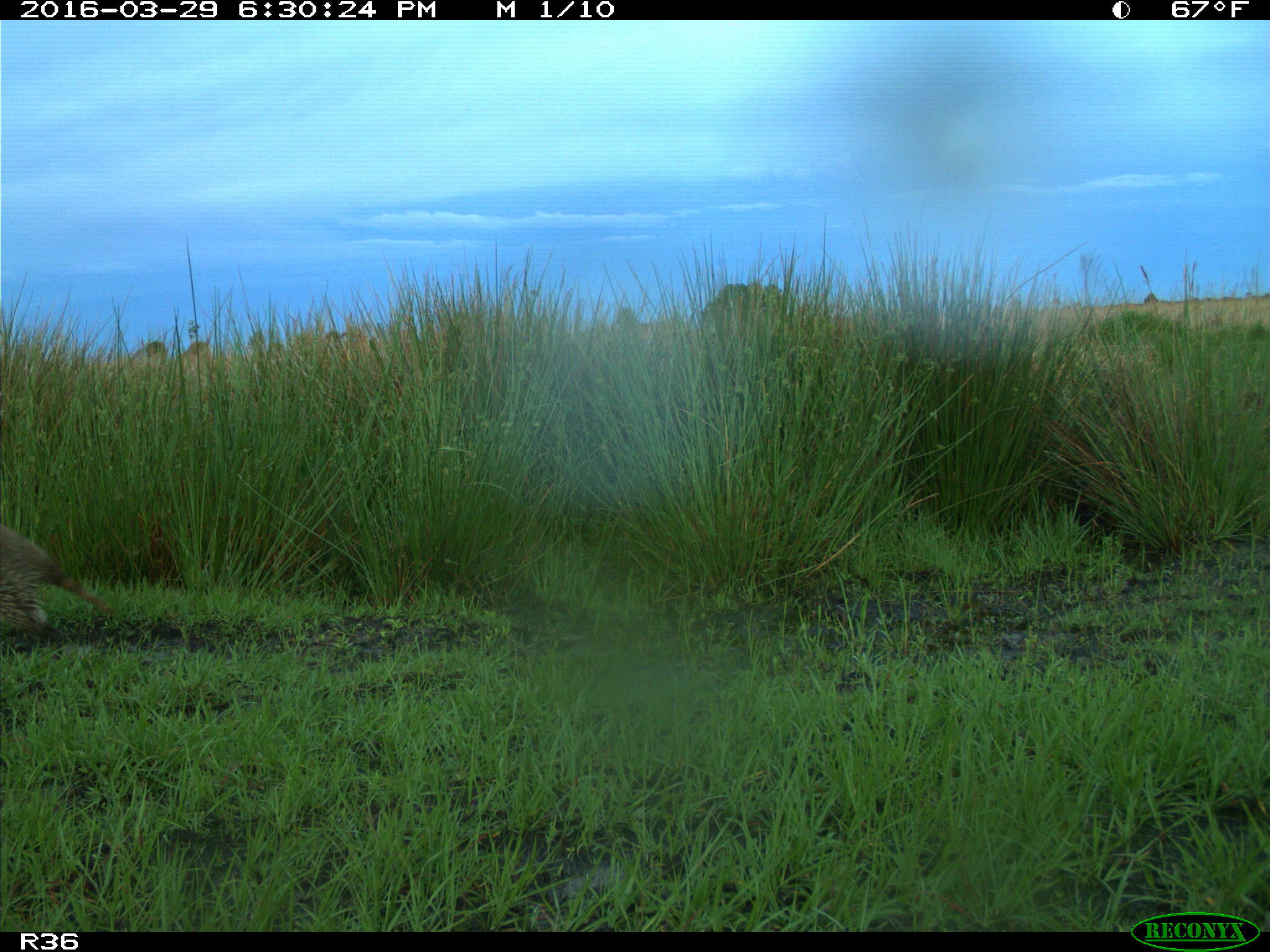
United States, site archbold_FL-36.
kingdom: Animalia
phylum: Chordata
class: Mammalia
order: Carnivora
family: Procyonidae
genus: Procyon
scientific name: Procyon lotor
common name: common raccoon